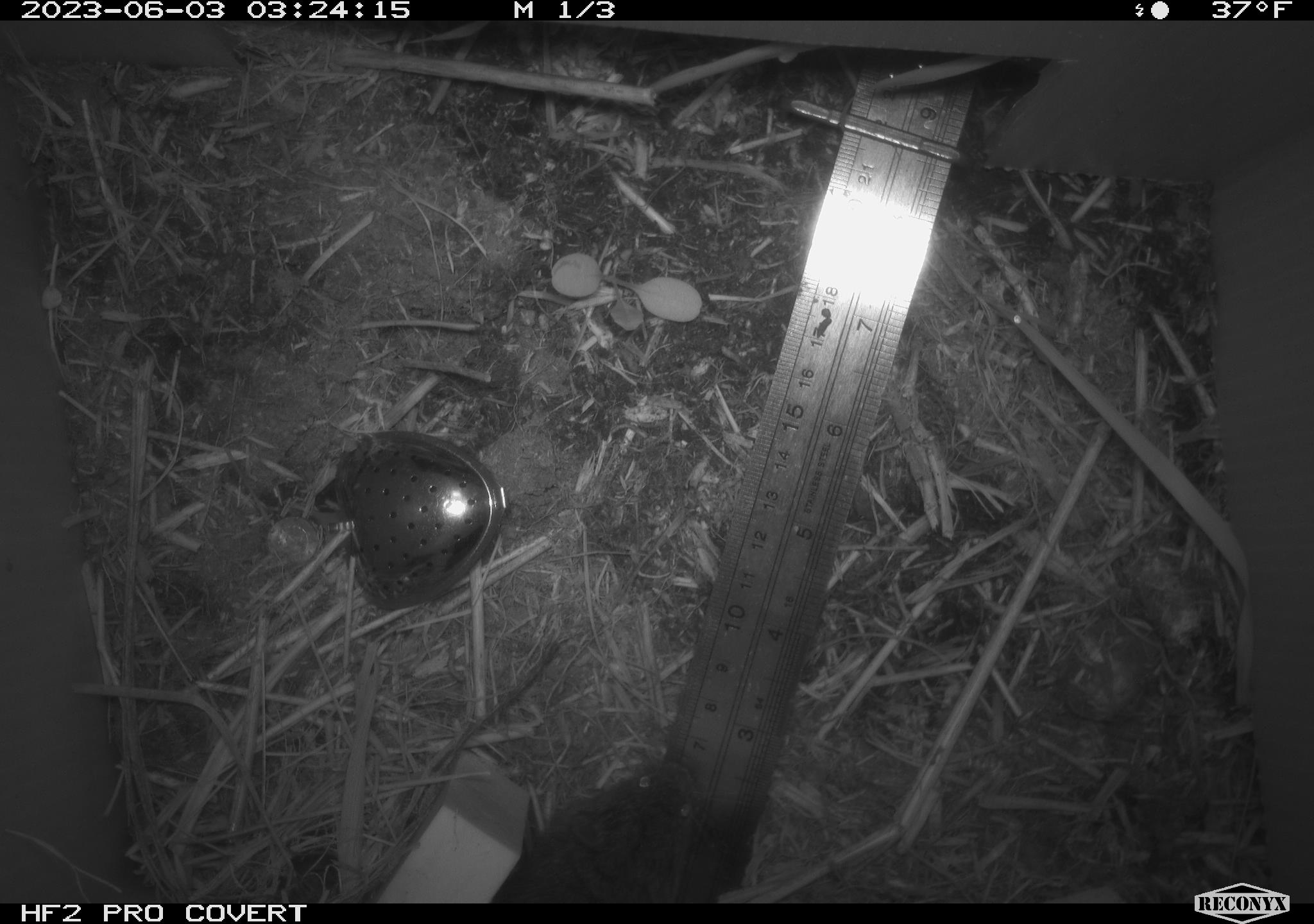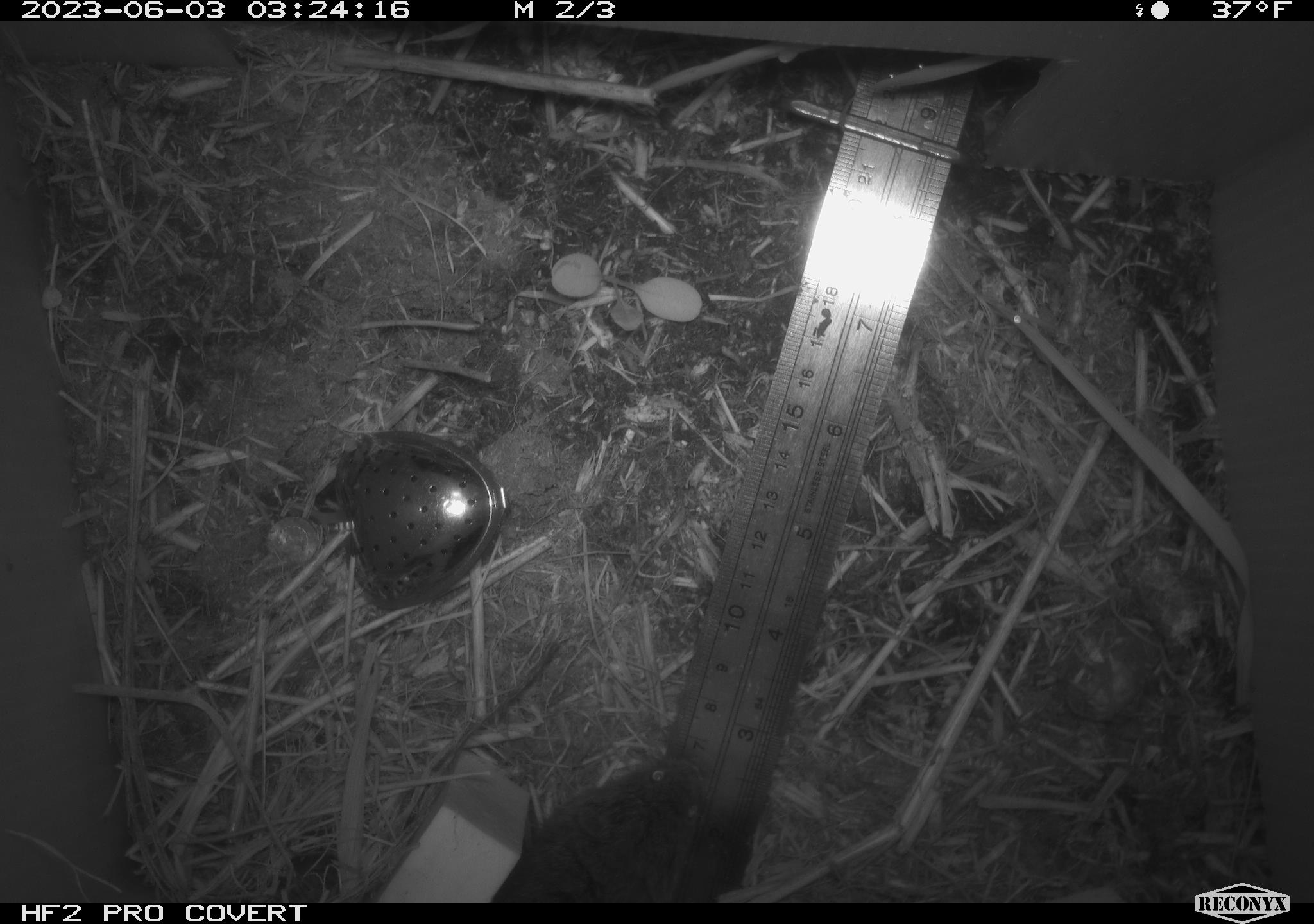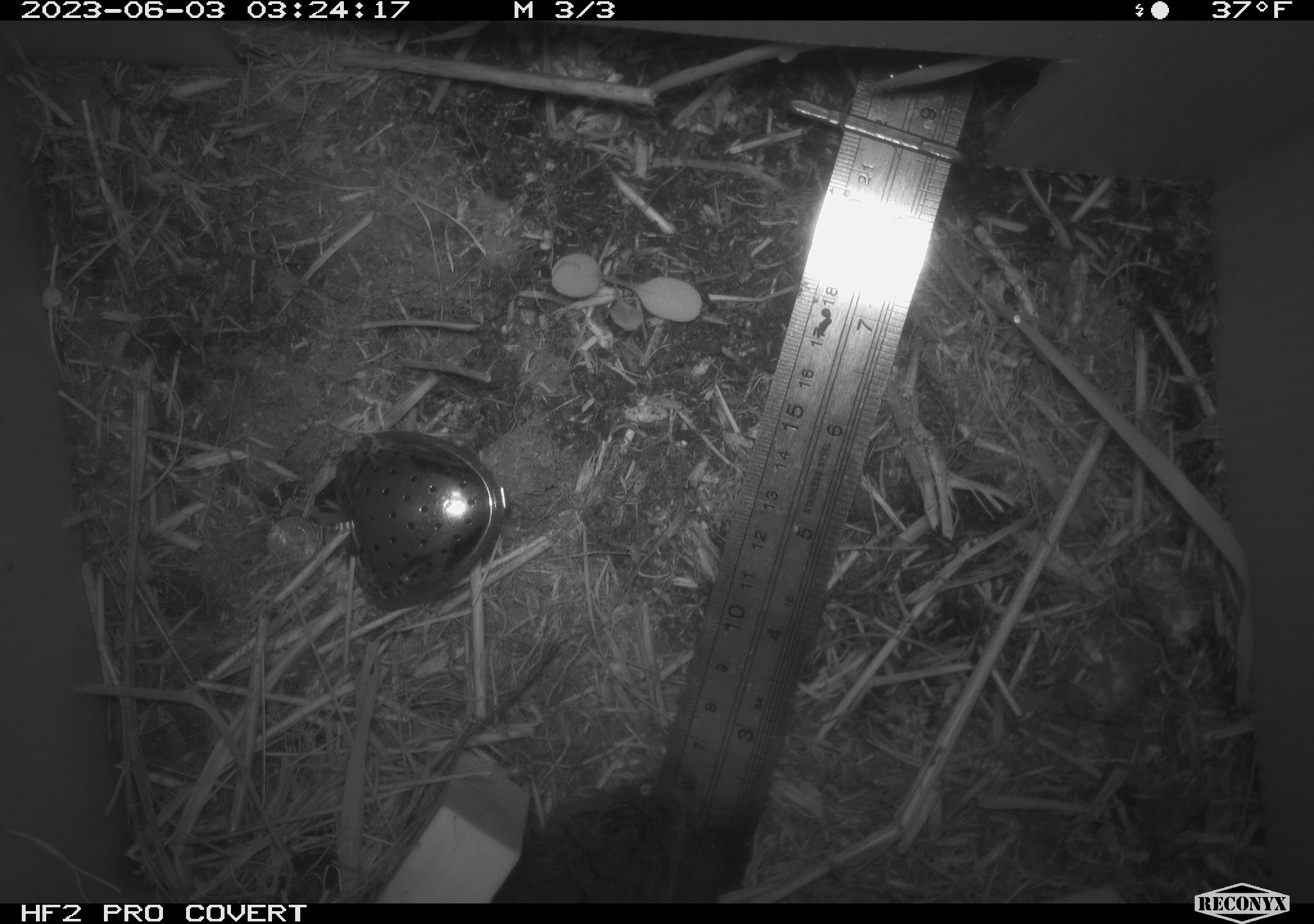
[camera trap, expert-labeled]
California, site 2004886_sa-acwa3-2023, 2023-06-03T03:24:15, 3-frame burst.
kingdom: Animalia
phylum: Chordata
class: Mammalia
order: Rodentia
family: Cricetidae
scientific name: Arvicolinae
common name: voles, lemmings, and muskrats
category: arvicolinae subfamily